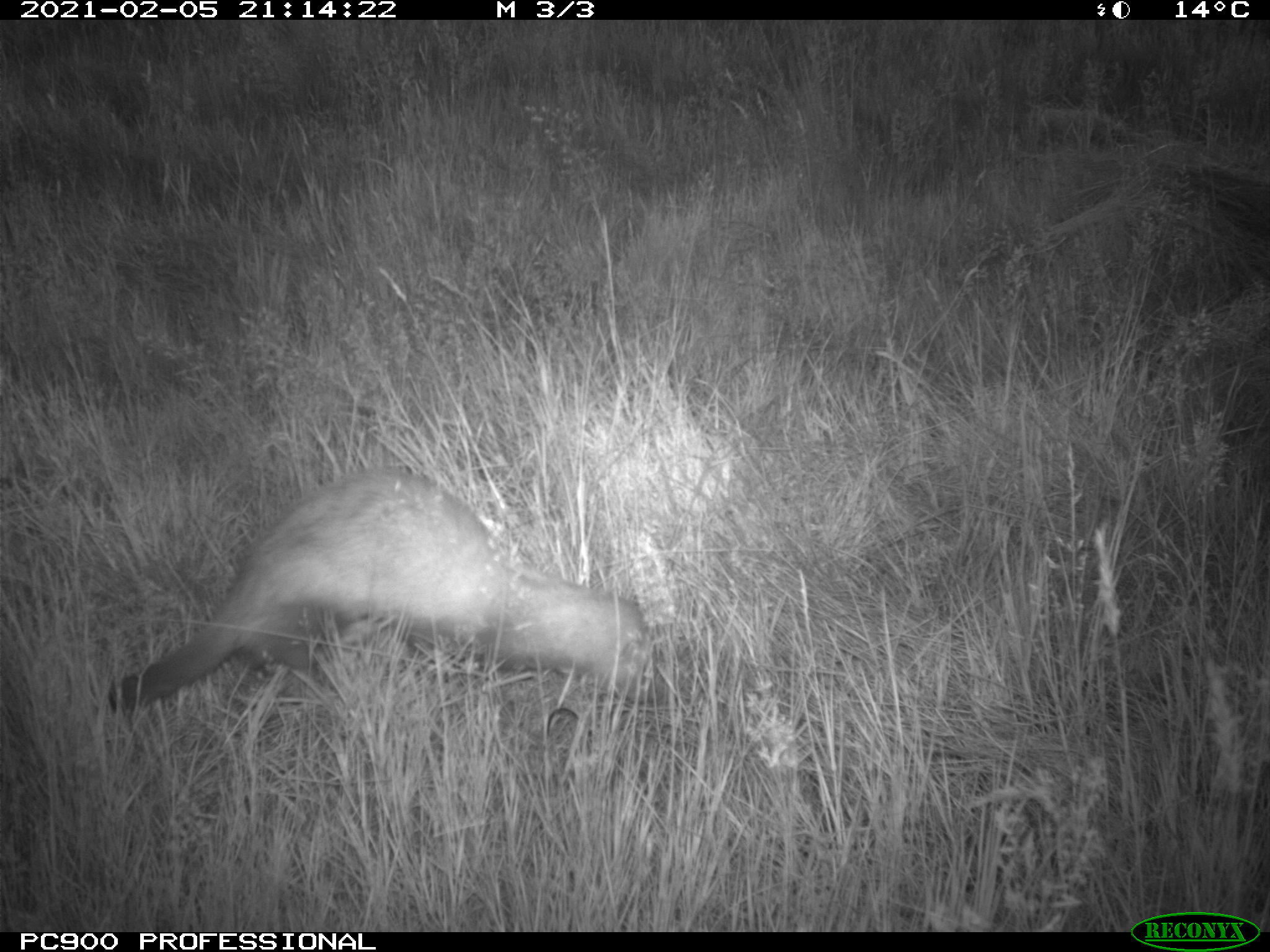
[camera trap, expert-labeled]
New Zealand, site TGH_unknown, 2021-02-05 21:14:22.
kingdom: Animalia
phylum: Chordata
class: Mammalia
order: Carnivora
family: Mustelidae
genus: Mustela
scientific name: Mustela furo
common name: ferret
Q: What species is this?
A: Ferret (Mustela furo).